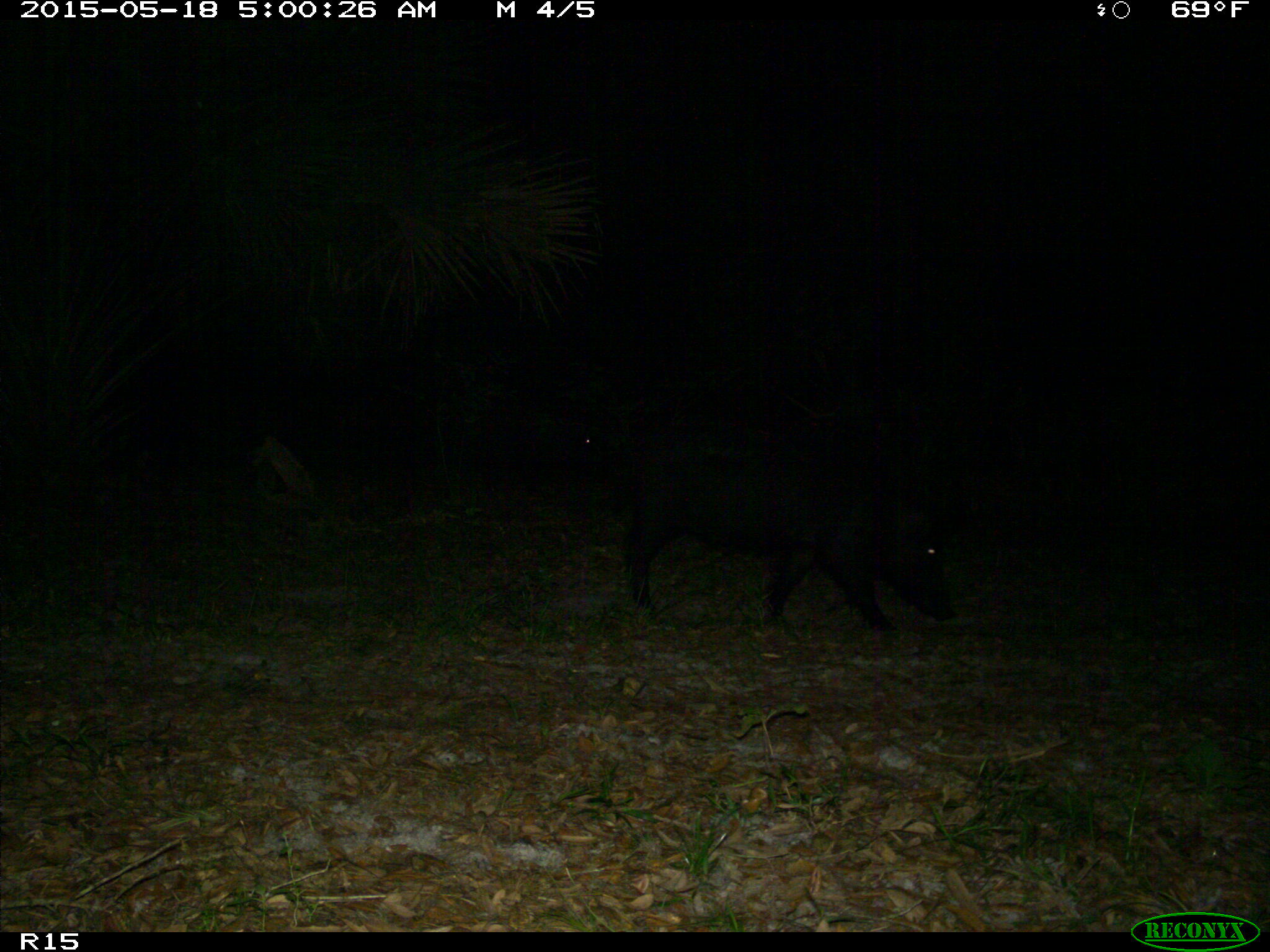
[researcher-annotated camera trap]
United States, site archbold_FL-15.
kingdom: Animalia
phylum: Chordata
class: Mammalia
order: Artiodactyla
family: Suidae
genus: Sus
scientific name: Sus scrofa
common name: wild boar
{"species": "Sus scrofa (wild boar)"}